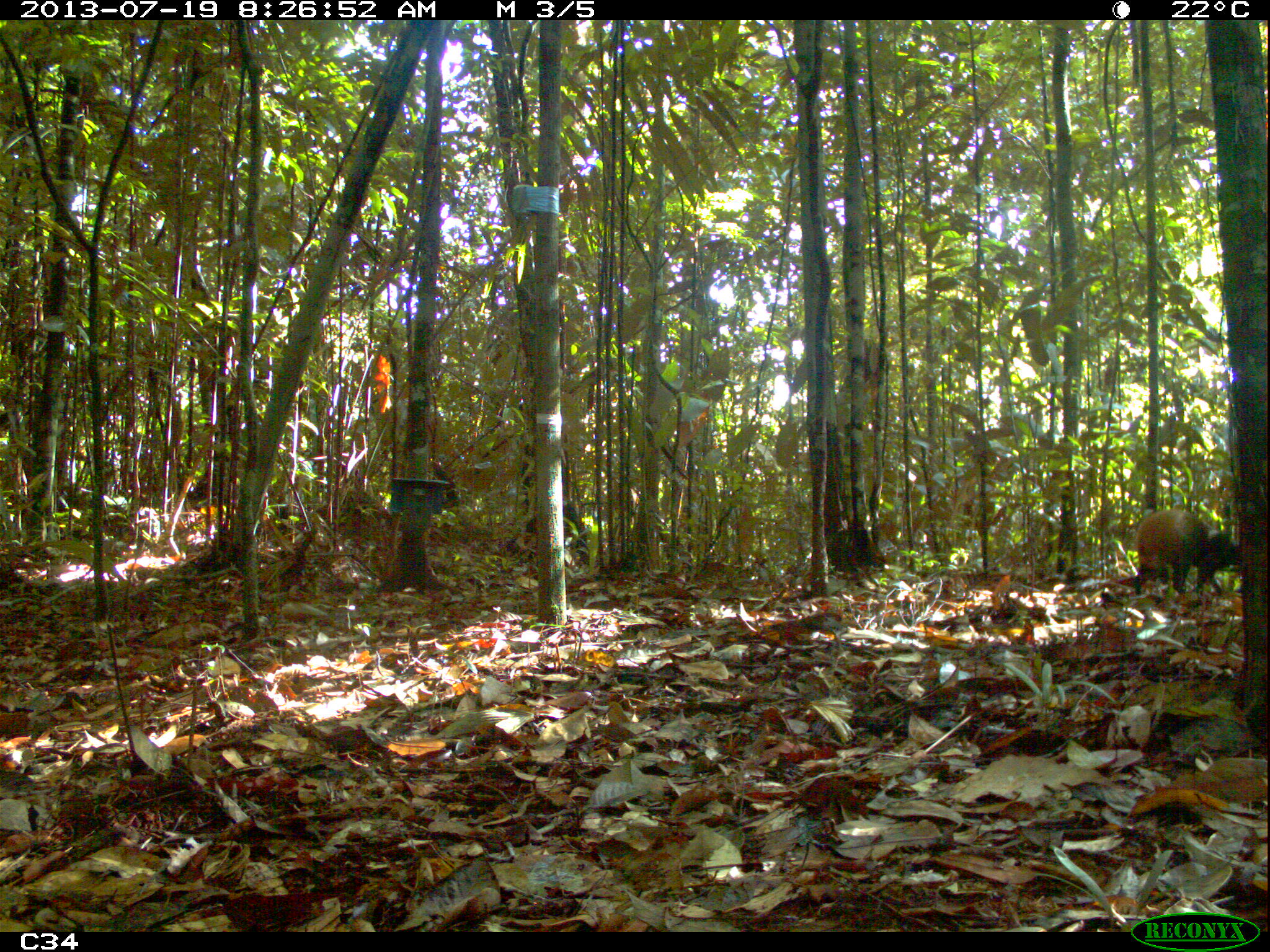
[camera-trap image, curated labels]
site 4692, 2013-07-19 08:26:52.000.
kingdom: Animalia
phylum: Chordata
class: Mammalia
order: Rodentia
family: Dasyproctidae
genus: Dasyprocta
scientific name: Dasyprocta leporina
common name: red-rumped agouti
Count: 2.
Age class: adult.